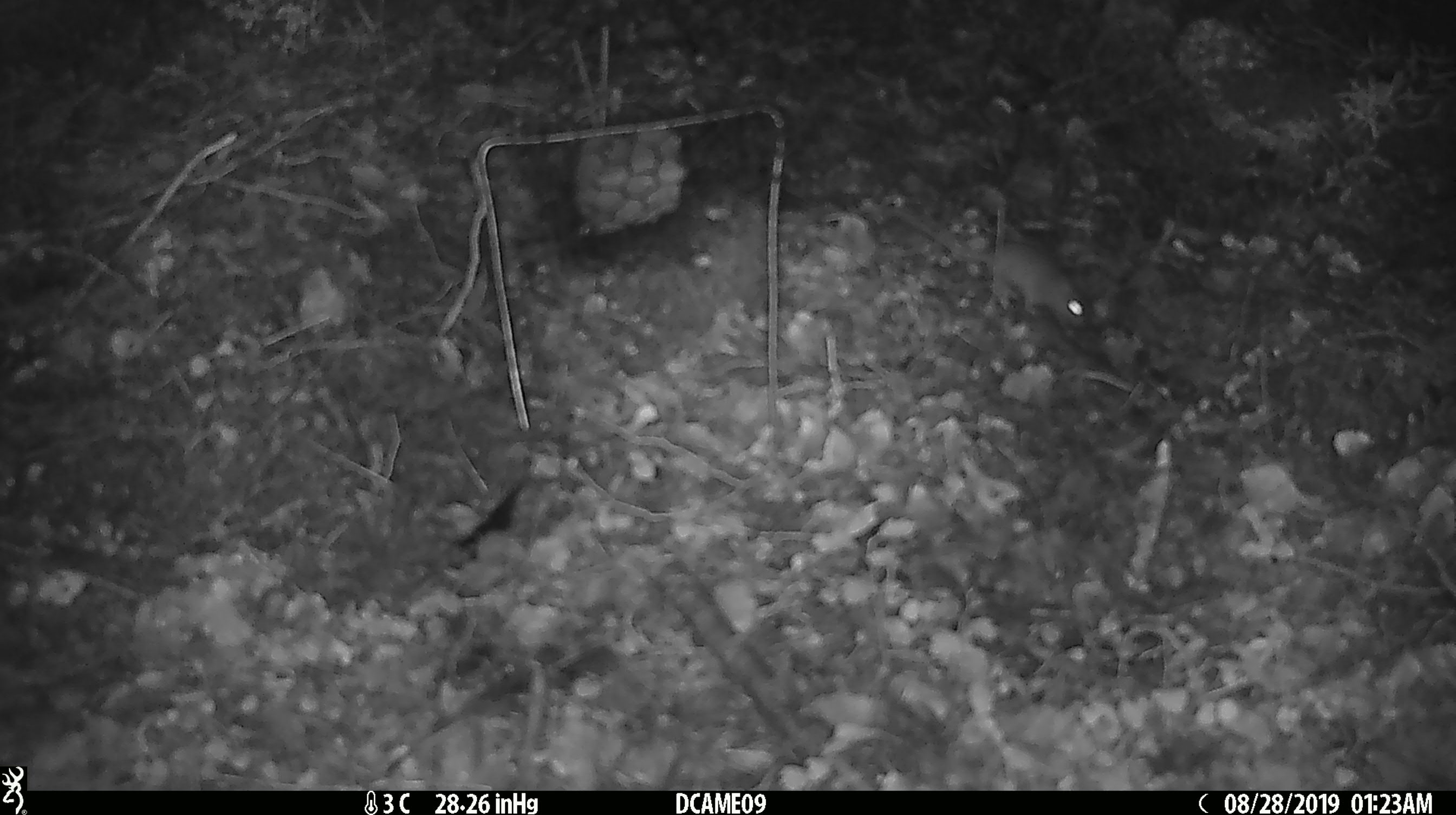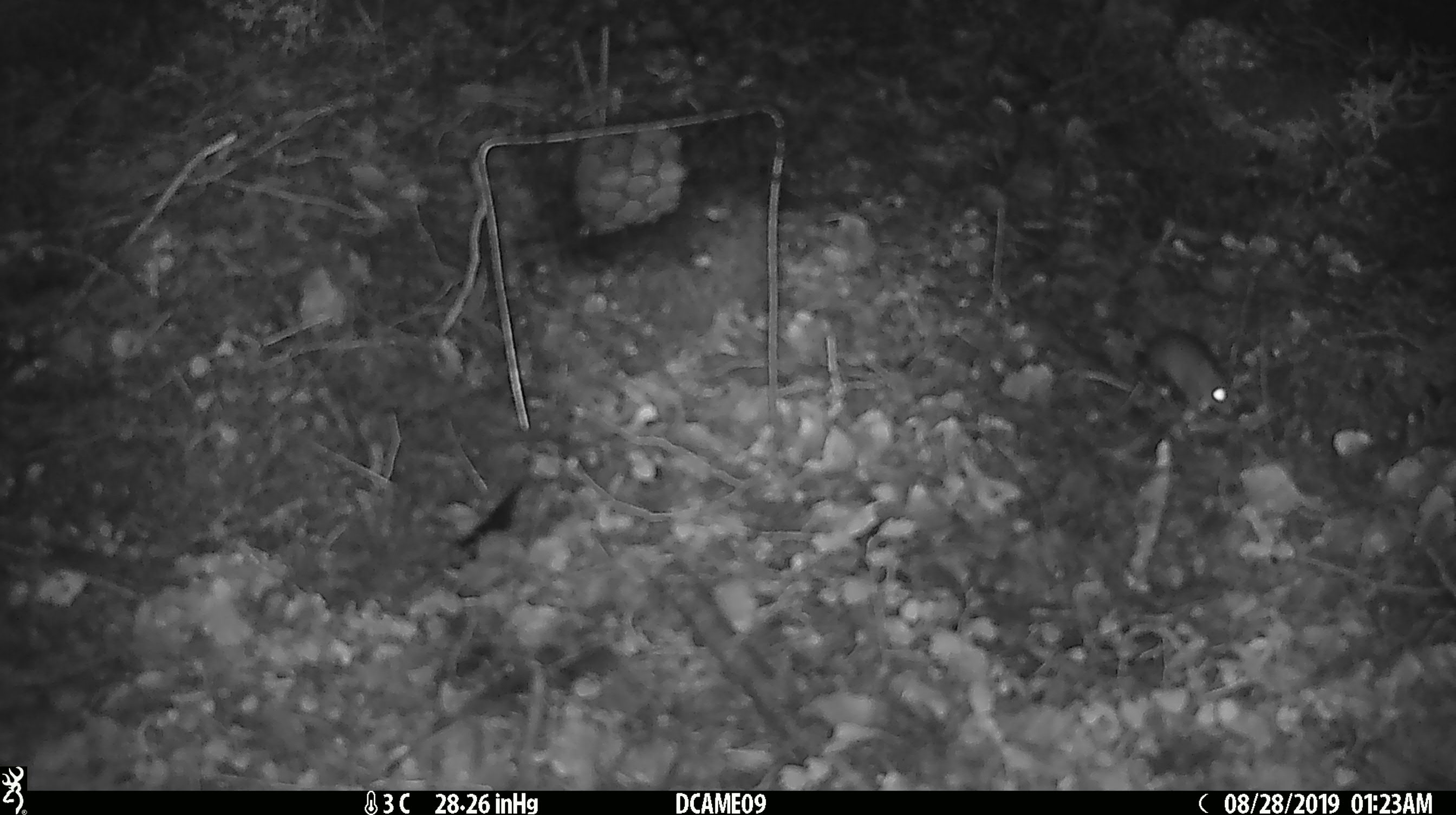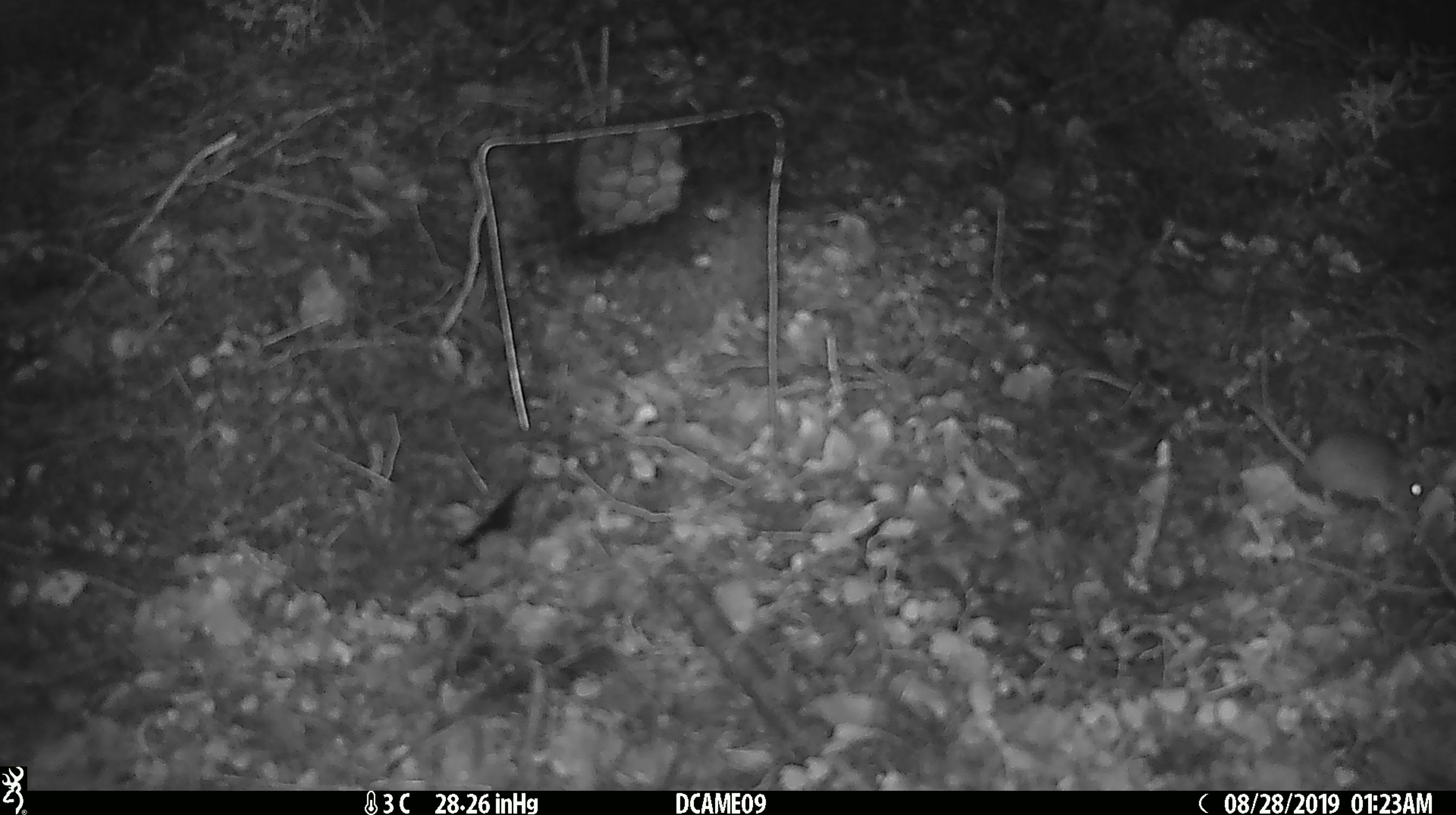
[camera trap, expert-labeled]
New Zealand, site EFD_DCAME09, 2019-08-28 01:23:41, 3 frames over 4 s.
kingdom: Animalia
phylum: Chordata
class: Mammalia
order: Rodentia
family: Muridae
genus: Mus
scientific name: Mus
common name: mouse